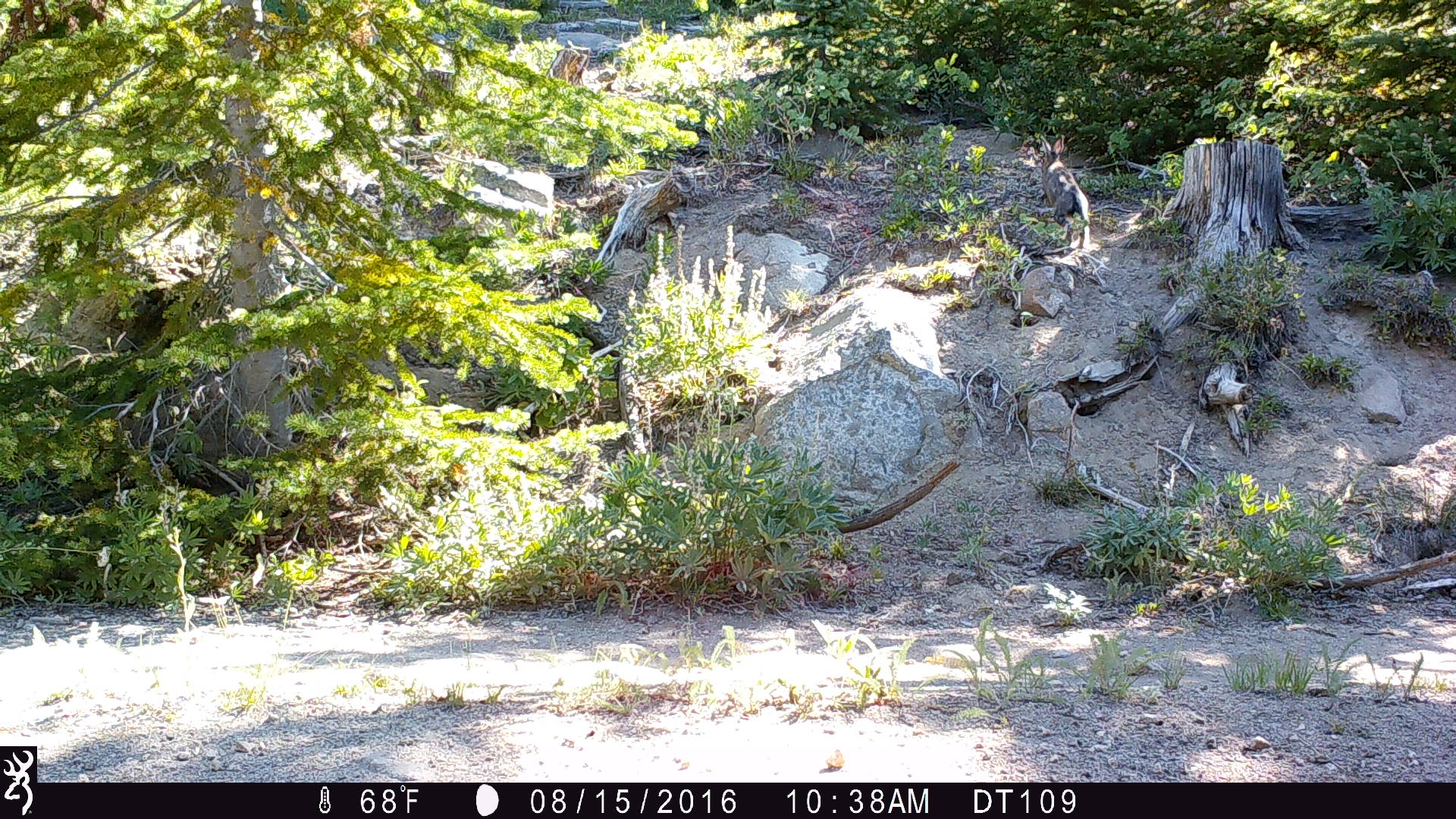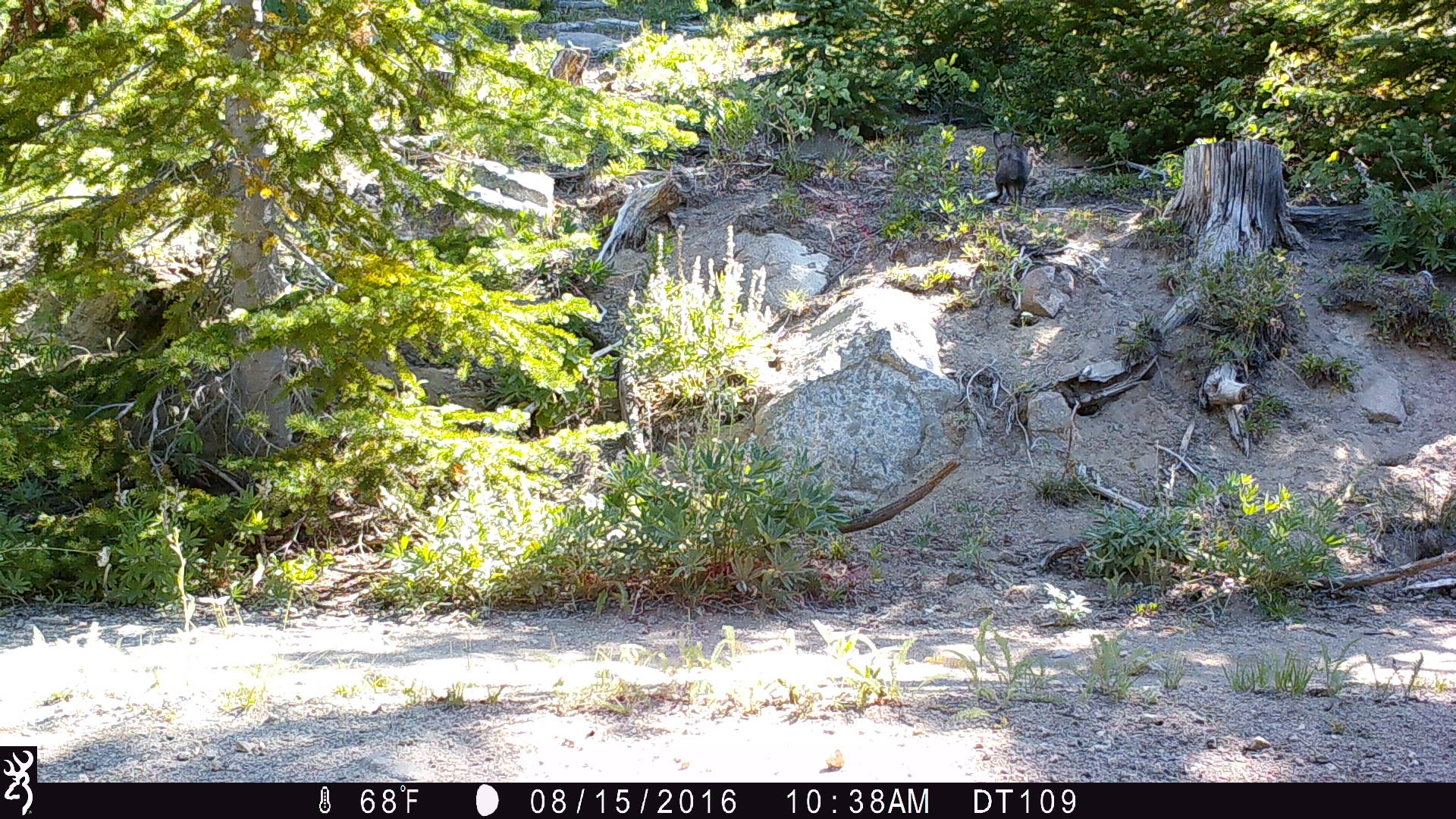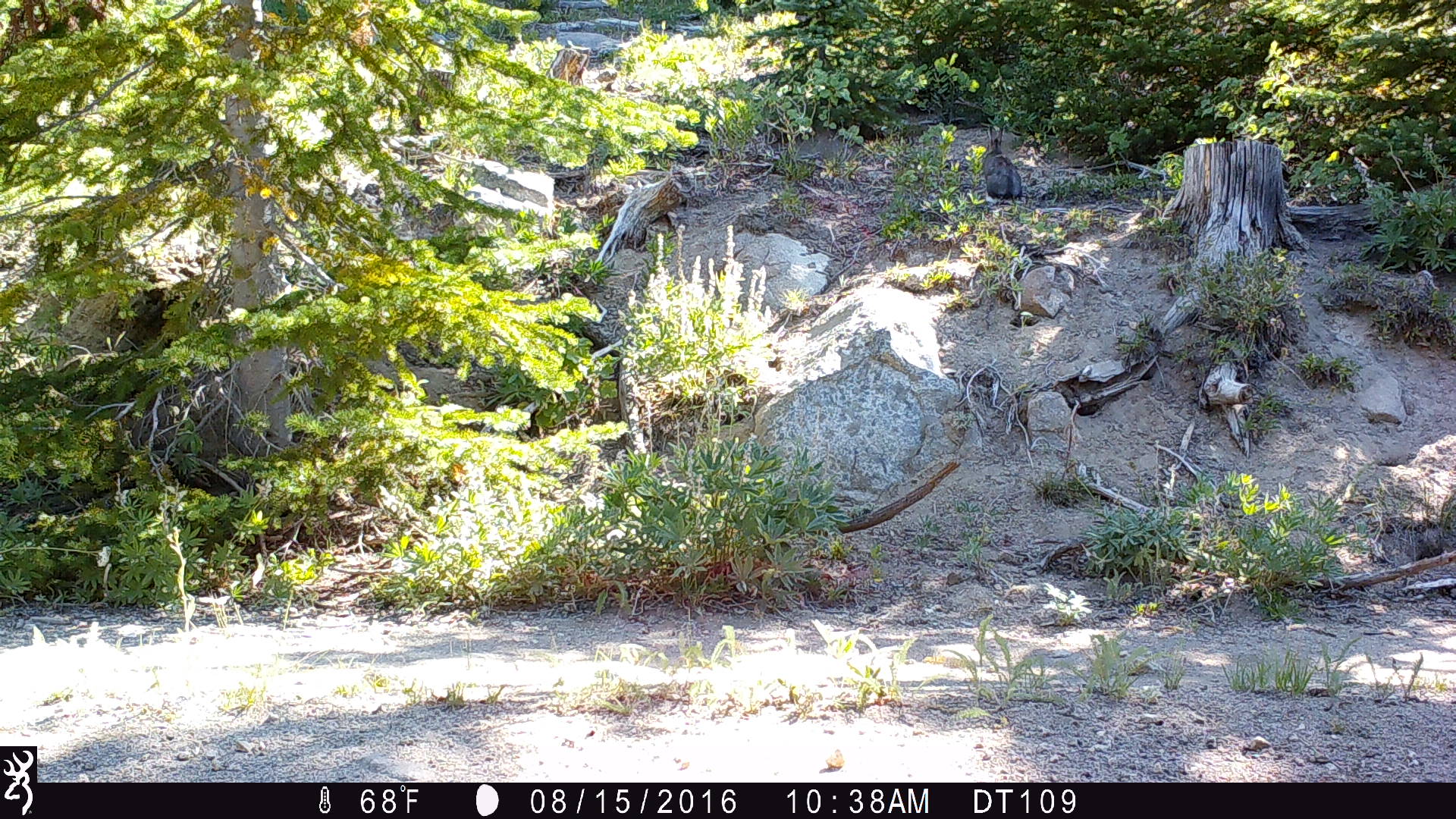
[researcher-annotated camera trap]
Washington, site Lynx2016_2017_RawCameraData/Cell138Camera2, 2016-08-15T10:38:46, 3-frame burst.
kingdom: Animalia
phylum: Chordata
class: Mammalia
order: Lagomorpha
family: Leporidae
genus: Lepus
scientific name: Lepus americanus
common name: snowshoe hare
Lepus americanus (snowshoe hare). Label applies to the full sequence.